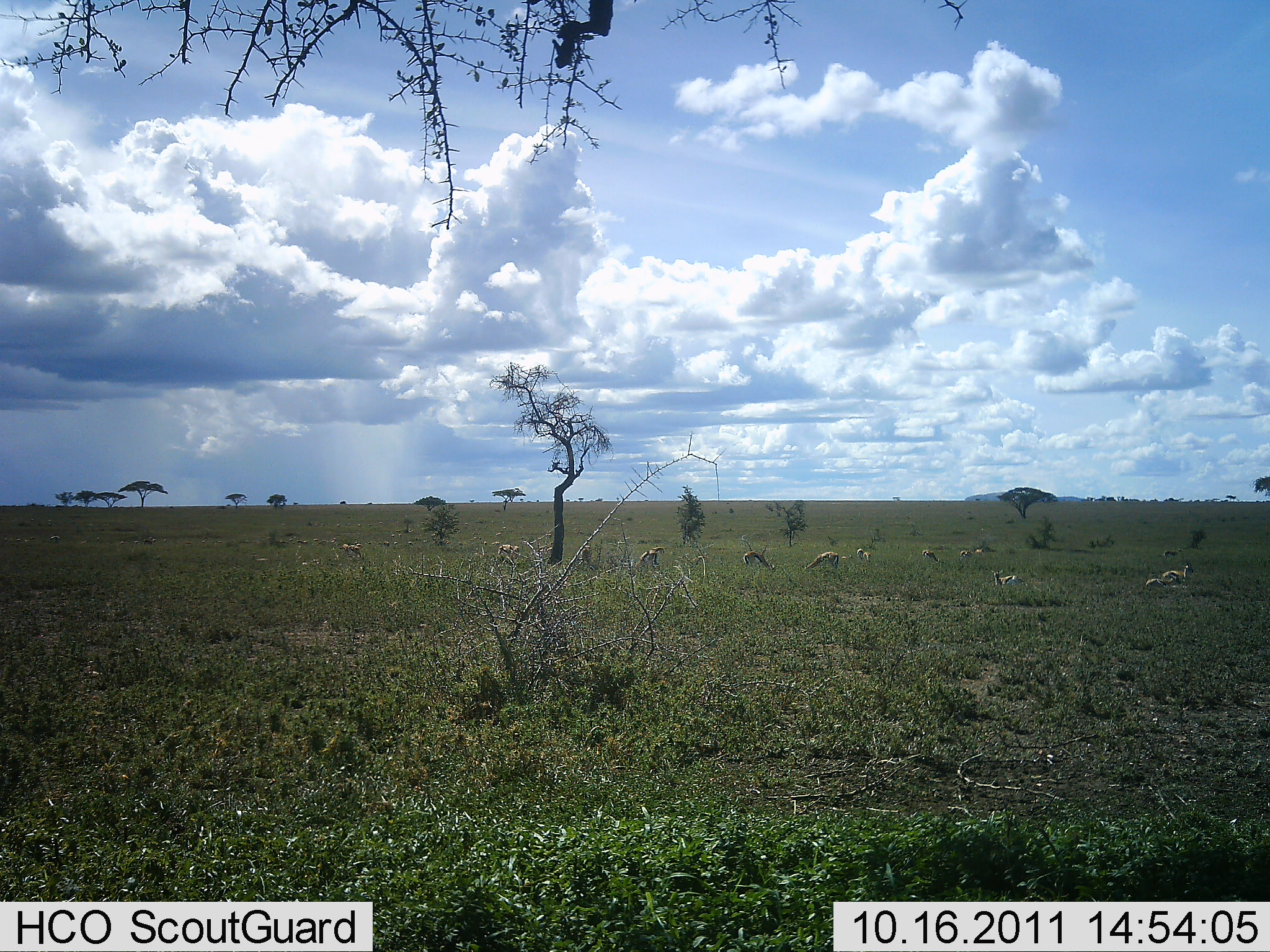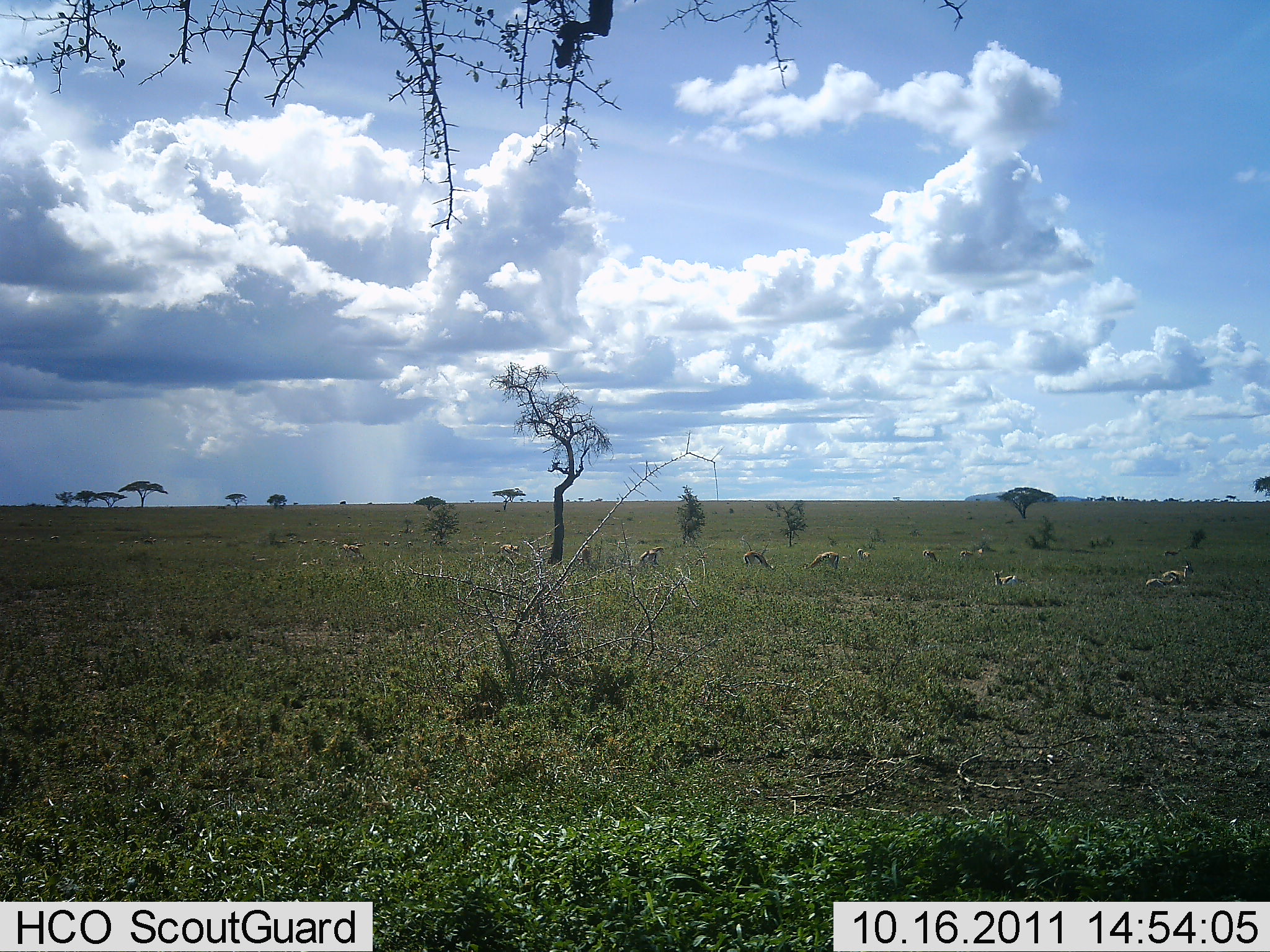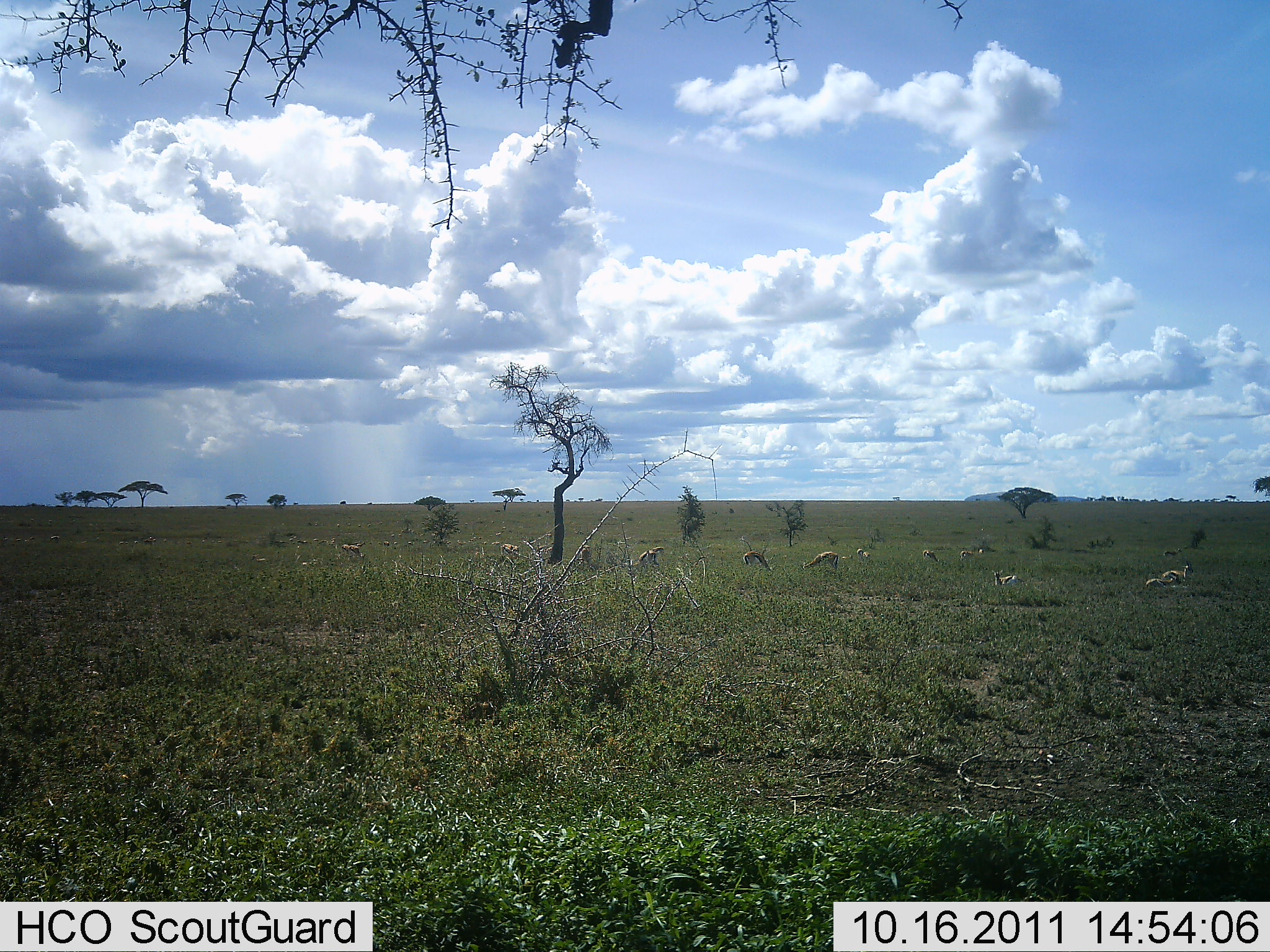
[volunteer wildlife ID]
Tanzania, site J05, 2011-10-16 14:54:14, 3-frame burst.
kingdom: Animalia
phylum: Chordata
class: Mammalia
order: Artiodactyla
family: Bovidae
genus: Eudorcas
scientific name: Eudorcas thomsonii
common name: thomson's gazelle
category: gazellethomsons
Gazellethomsons (thomson's gazelle) (Eudorcas thomsonii), count 11-50. Behavior (volunteer vote fractions): standing 70%, resting 80%, moving 10%, interacting 10%. Young present (vote fraction): 0%. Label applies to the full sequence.